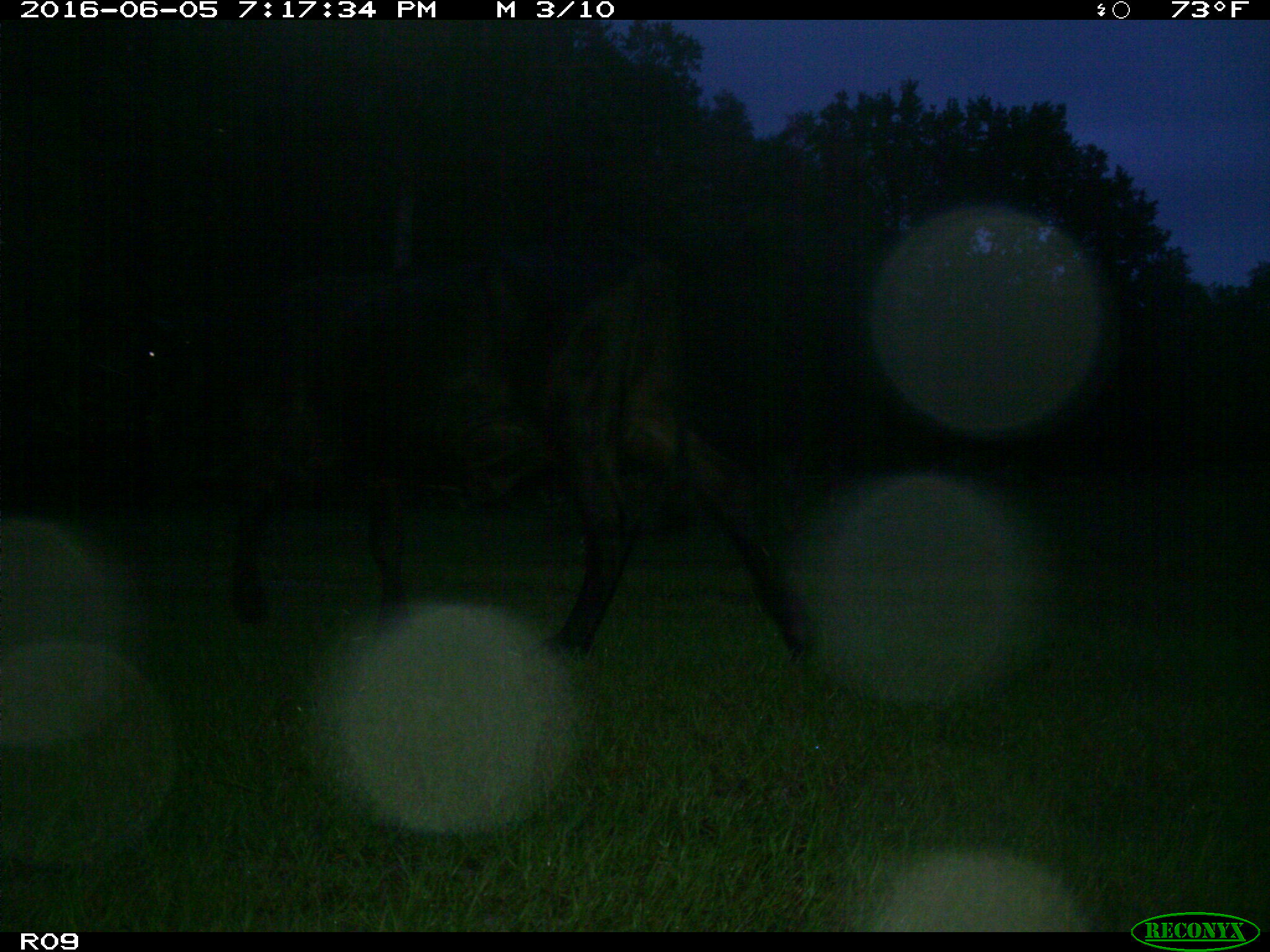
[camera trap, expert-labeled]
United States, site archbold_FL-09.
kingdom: Animalia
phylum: Chordata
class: Mammalia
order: Artiodactyla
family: Bovidae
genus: Bos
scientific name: Bos taurus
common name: domestic cow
Bos taurus (domestic cow).